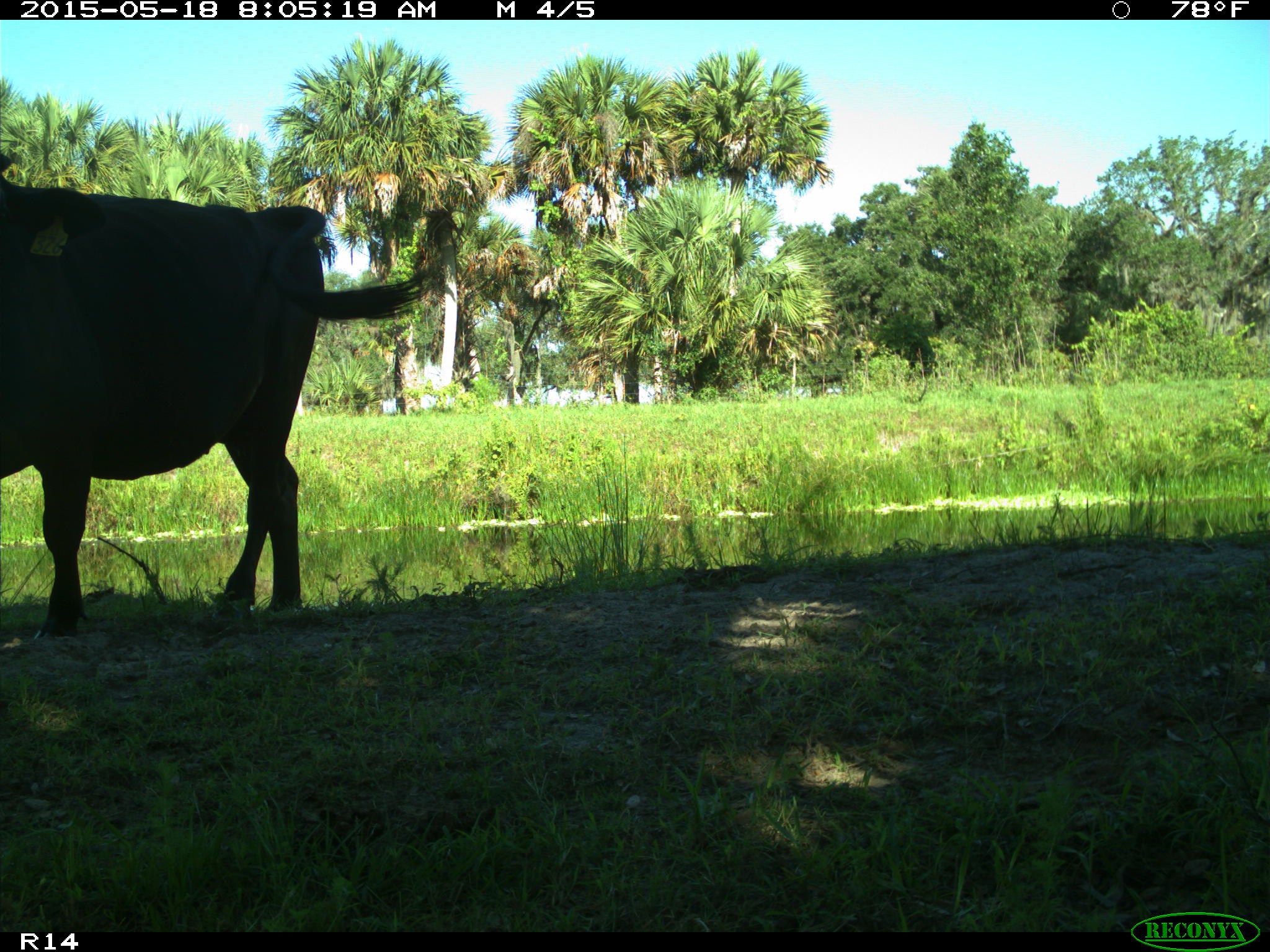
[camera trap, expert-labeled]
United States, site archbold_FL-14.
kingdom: Animalia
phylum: Chordata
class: Mammalia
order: Artiodactyla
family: Bovidae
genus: Bos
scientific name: Bos taurus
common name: domestic cow